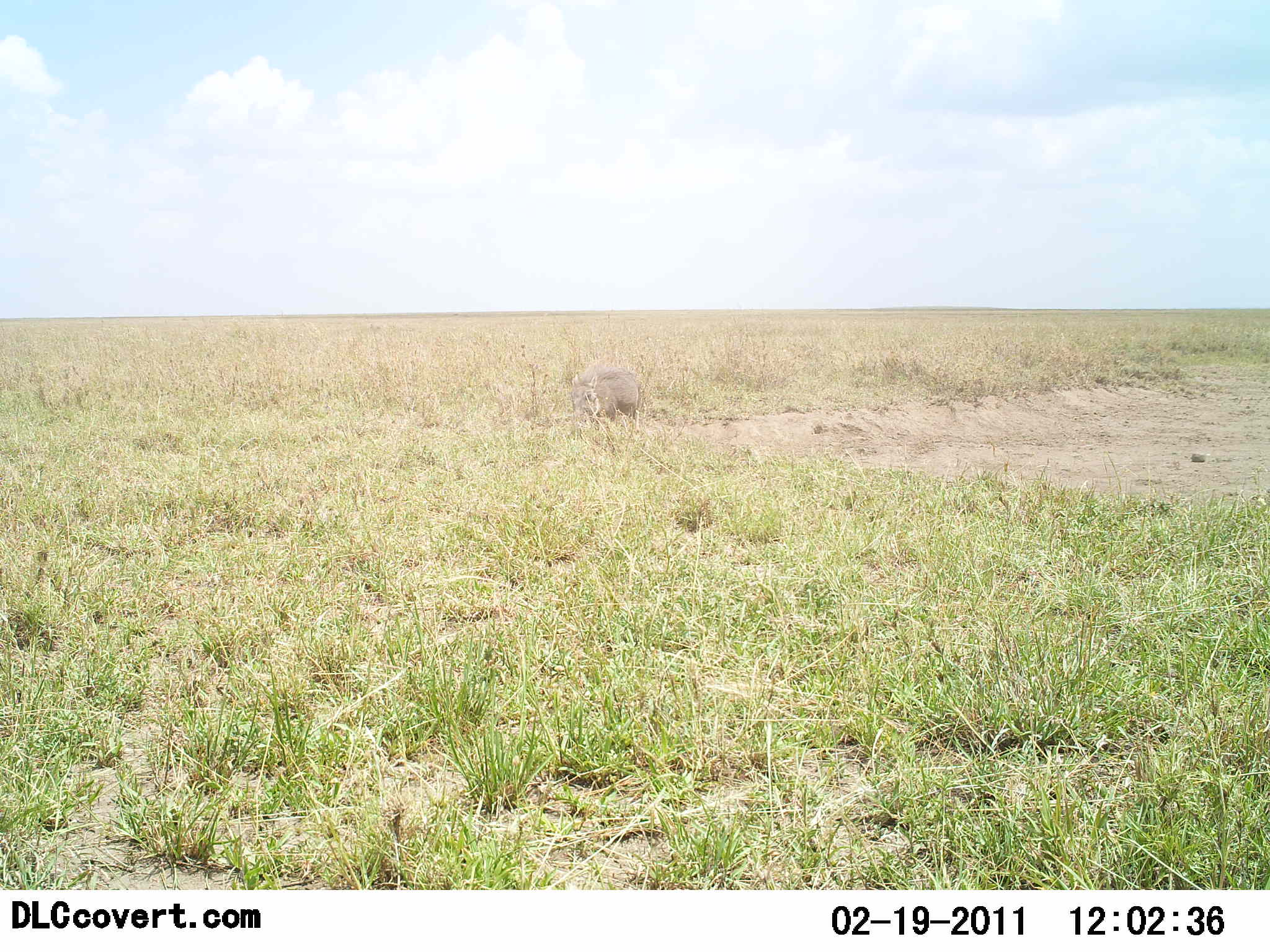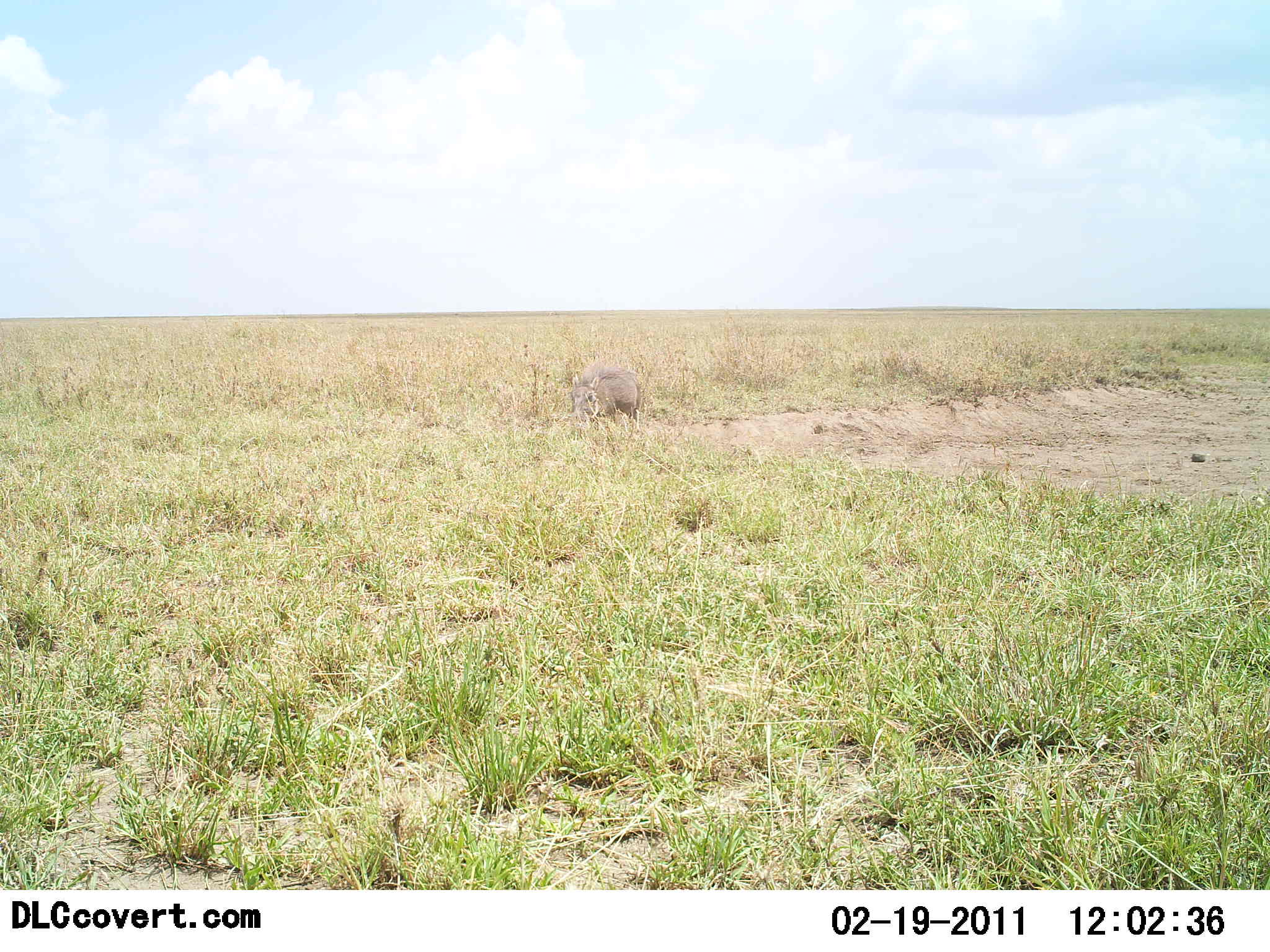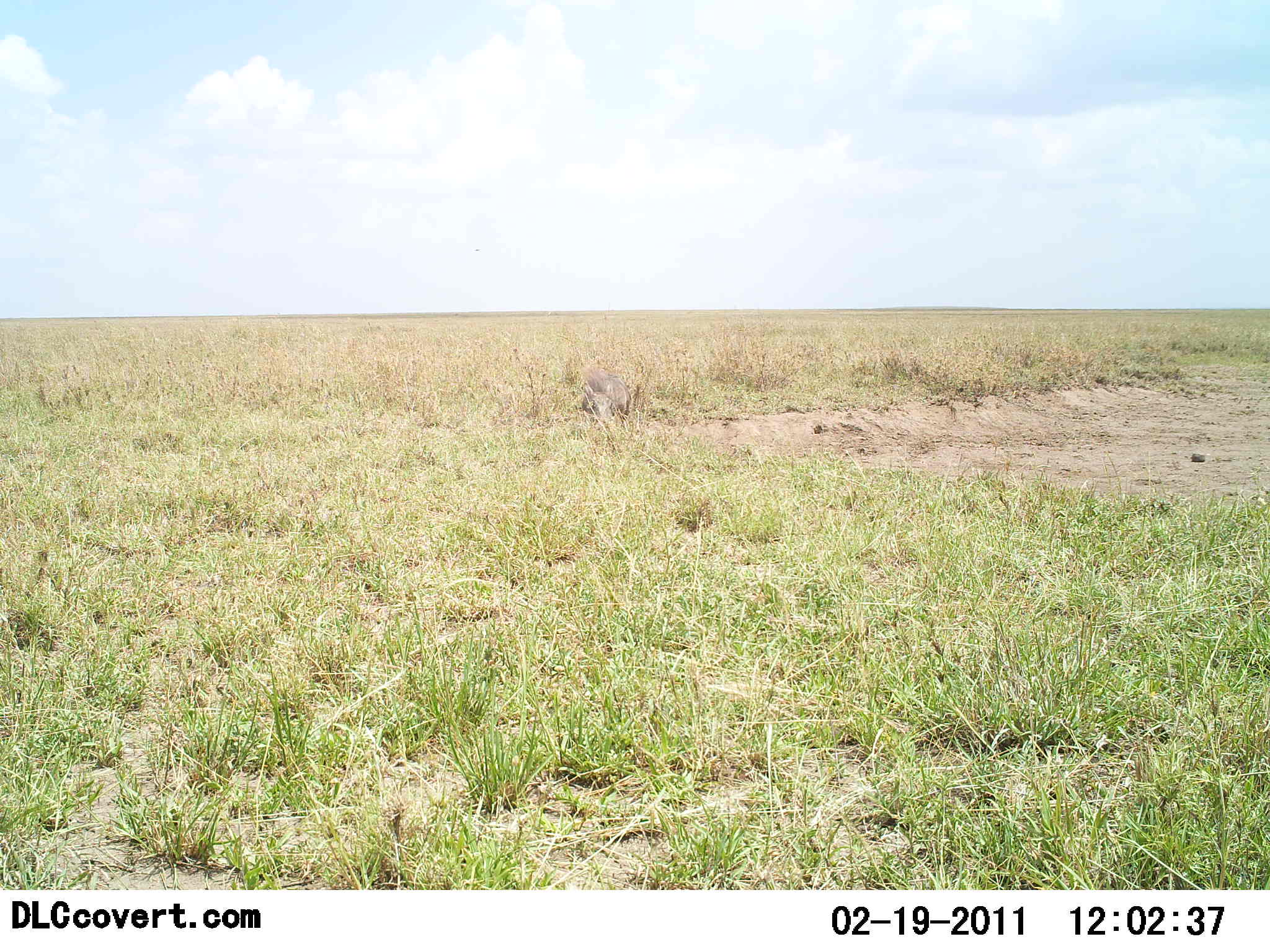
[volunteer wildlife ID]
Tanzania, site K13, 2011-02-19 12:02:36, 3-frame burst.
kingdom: Animalia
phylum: Chordata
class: Mammalia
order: Artiodactyla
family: Suidae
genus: Phacochoerus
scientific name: Phacochoerus africanus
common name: warthog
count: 1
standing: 20%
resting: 0%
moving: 40%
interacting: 0%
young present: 0%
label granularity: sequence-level